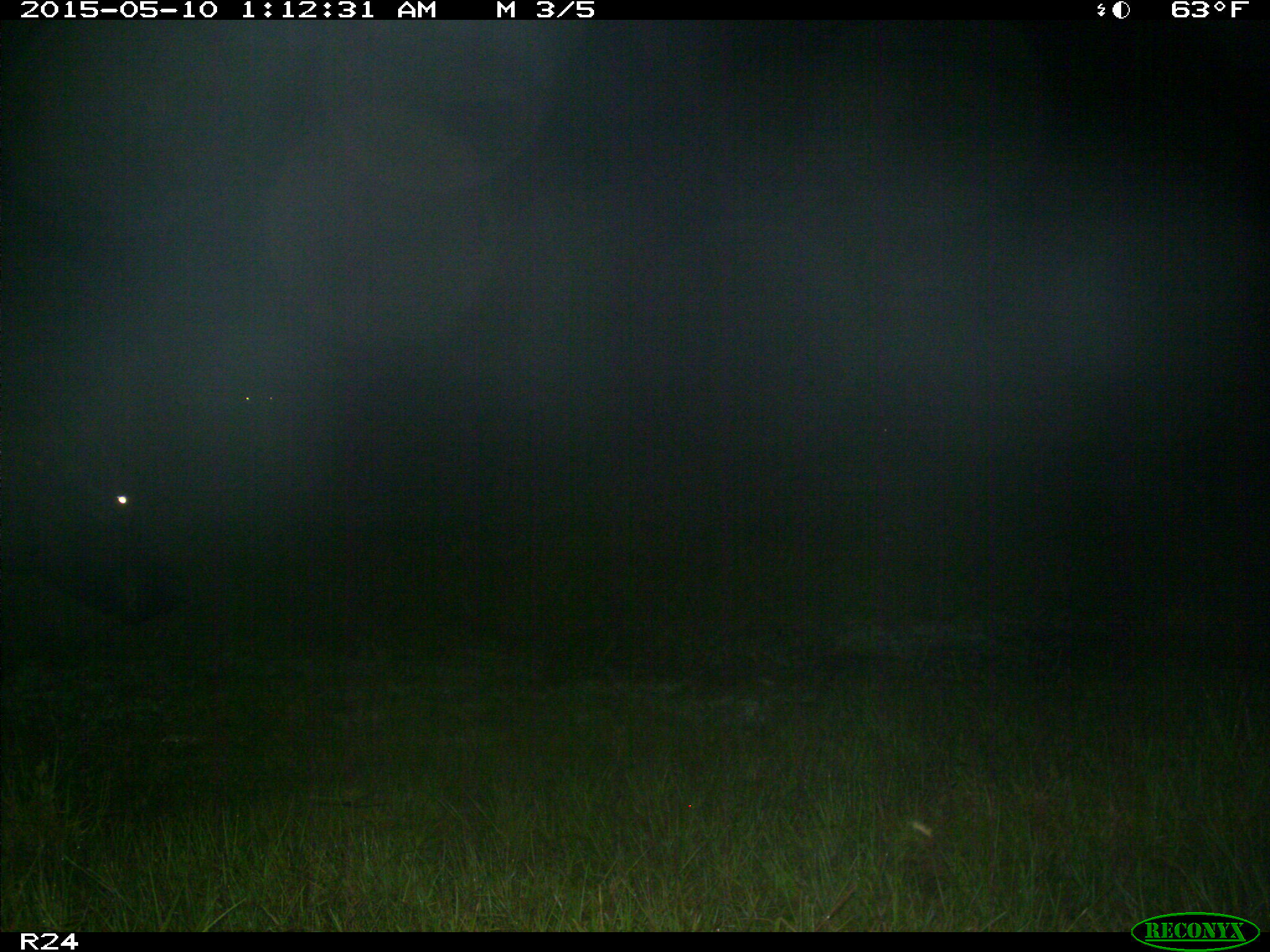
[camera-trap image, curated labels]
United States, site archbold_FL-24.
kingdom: Animalia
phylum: Chordata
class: Mammalia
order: Artiodactyla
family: Bovidae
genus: Bos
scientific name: Bos taurus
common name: domestic cow